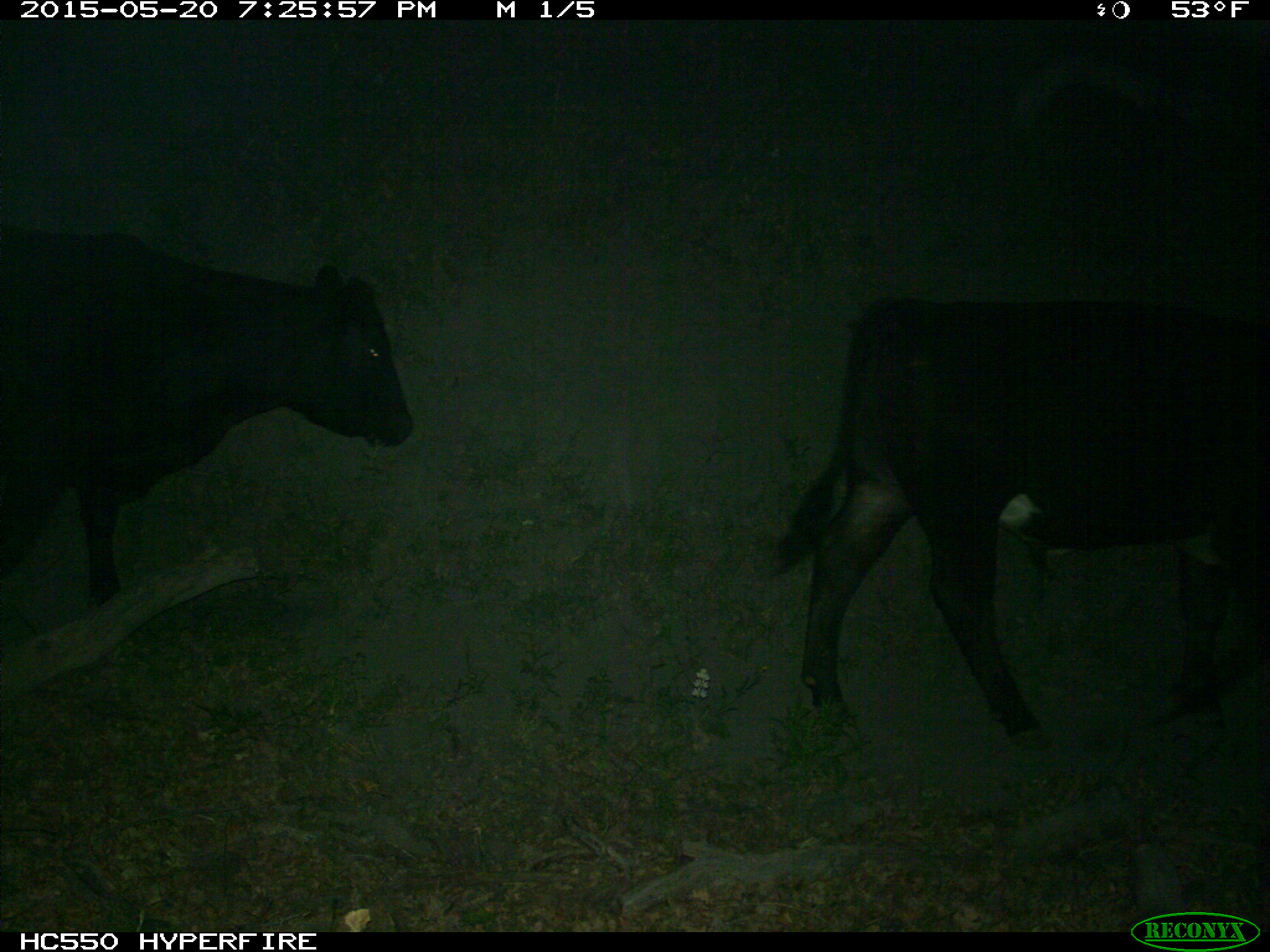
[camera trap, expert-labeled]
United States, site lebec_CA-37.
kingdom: Animalia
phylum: Chordata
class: Mammalia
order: Artiodactyla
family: Bovidae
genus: Bos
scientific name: Bos taurus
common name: domestic cow